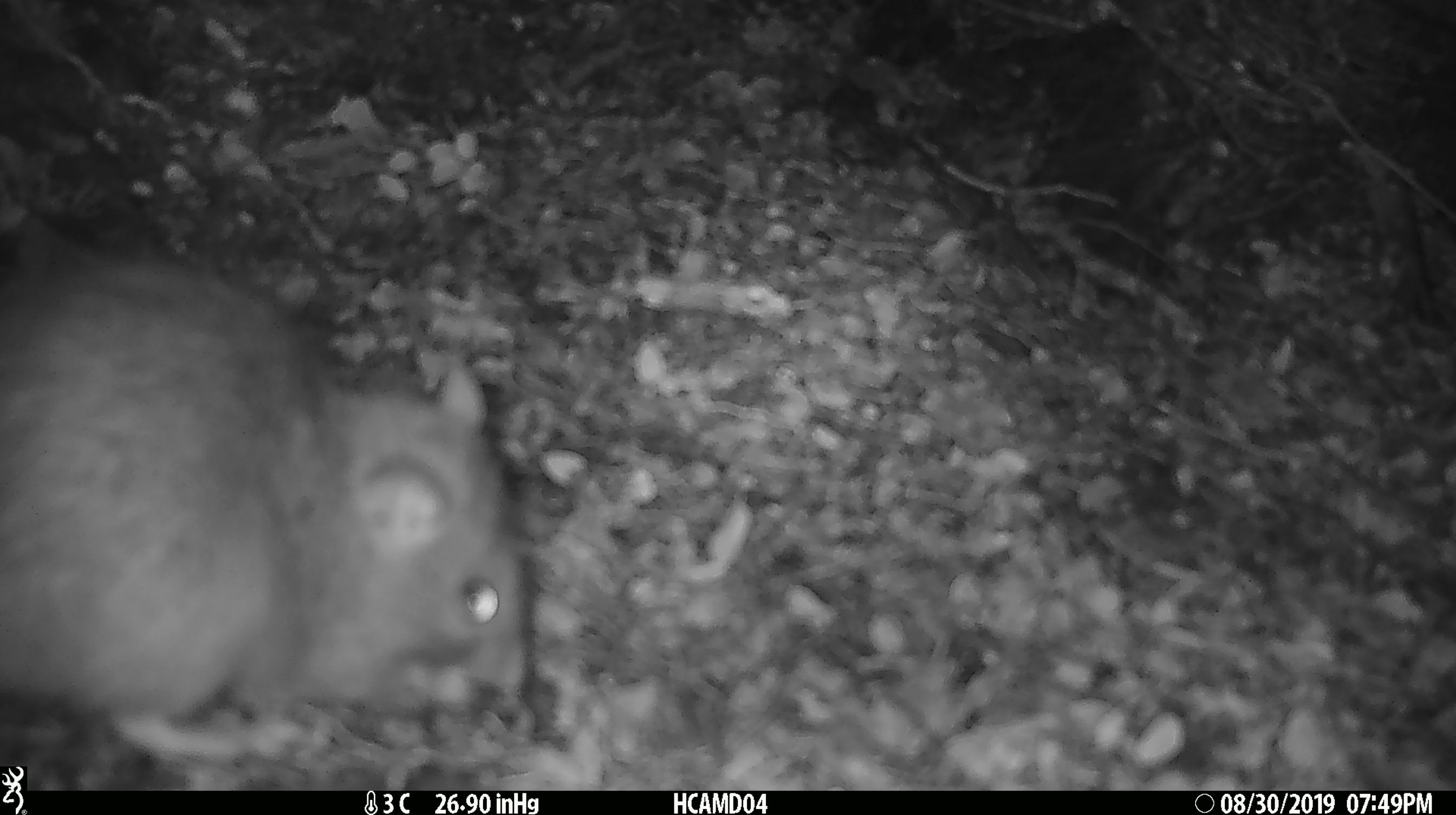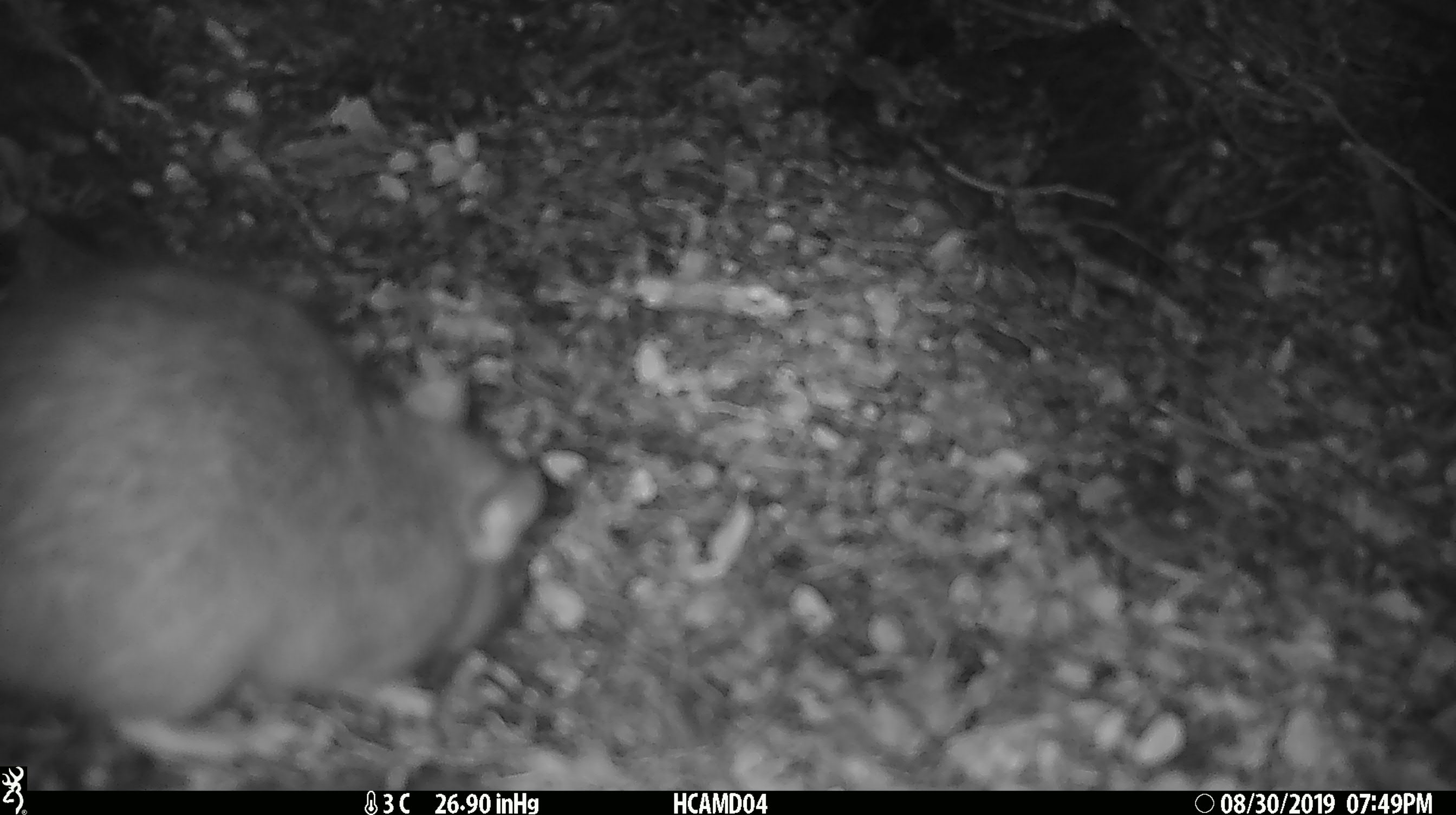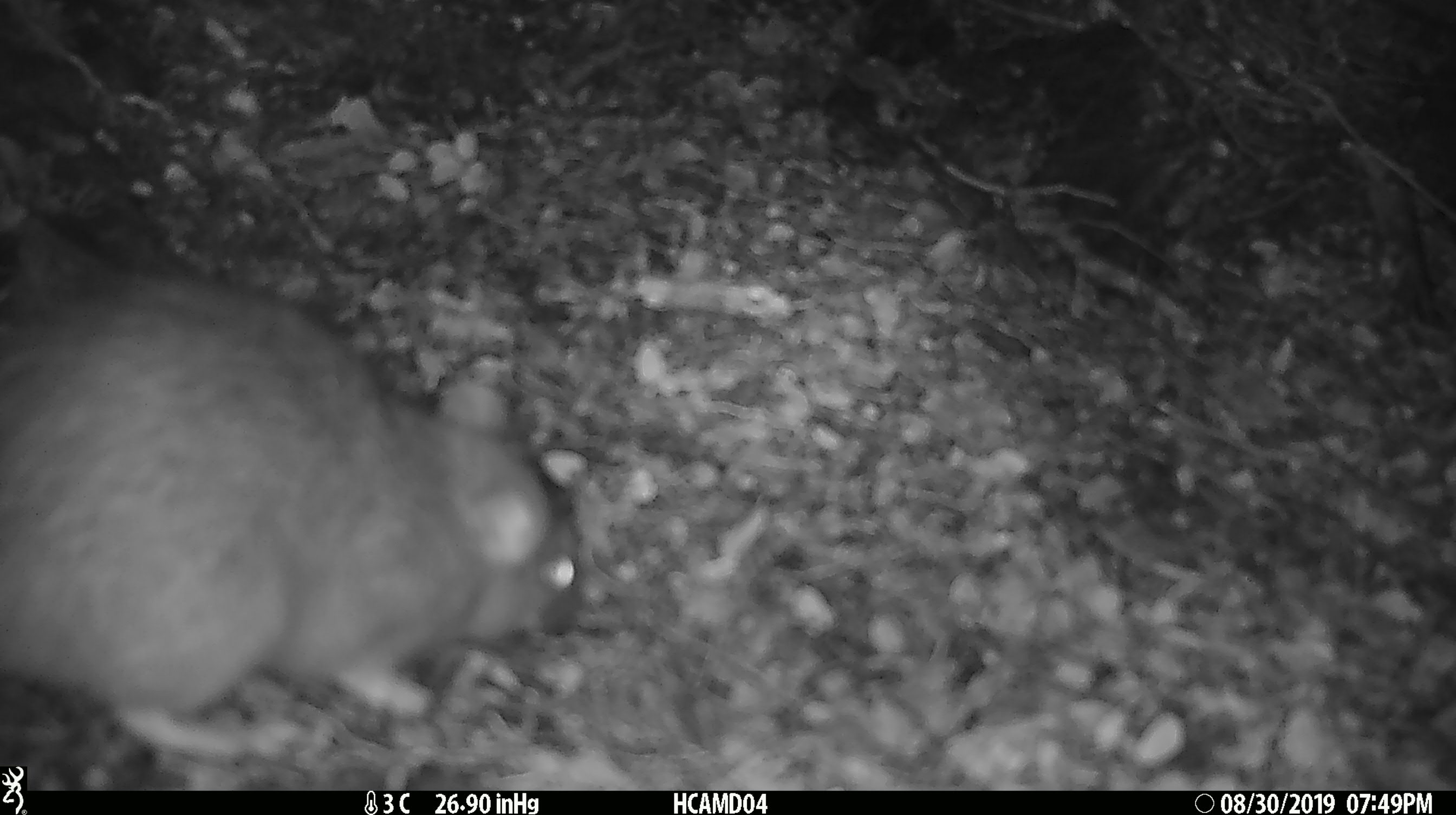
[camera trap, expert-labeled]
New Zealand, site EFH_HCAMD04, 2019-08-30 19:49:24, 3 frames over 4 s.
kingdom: Animalia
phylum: Chordata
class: Mammalia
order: Rodentia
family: Muridae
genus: Mus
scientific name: Mus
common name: mouse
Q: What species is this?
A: Mouse (Mus).